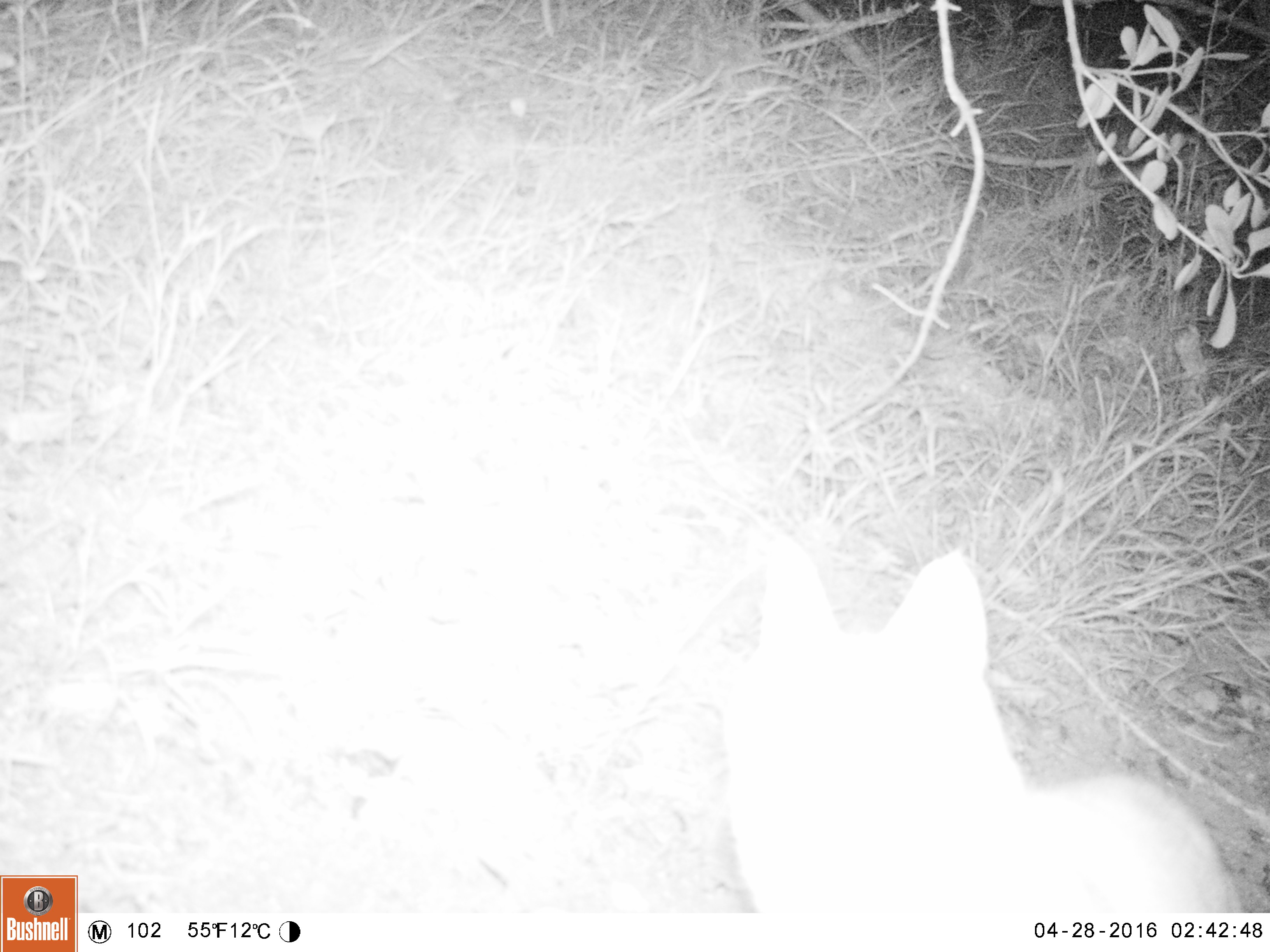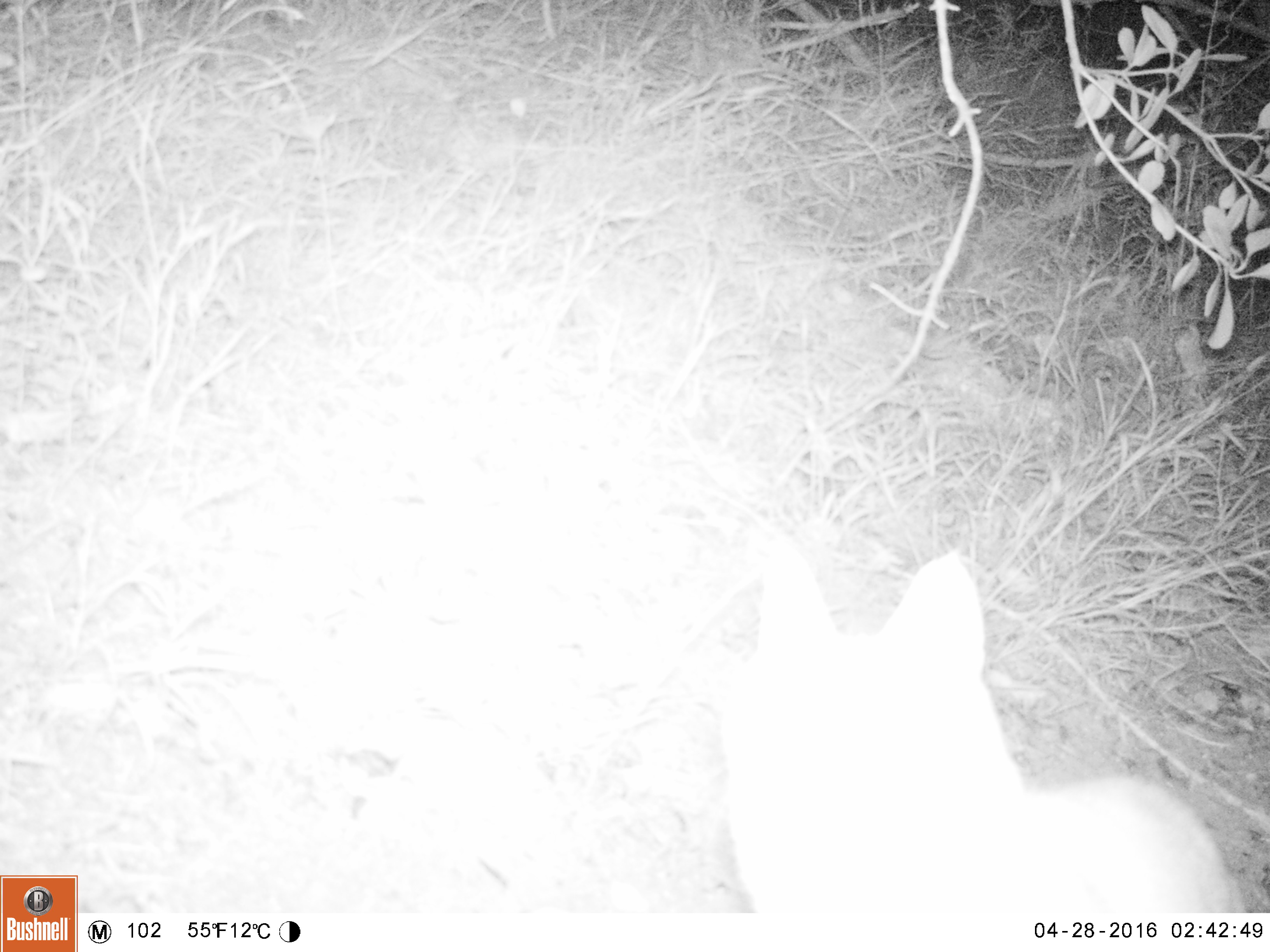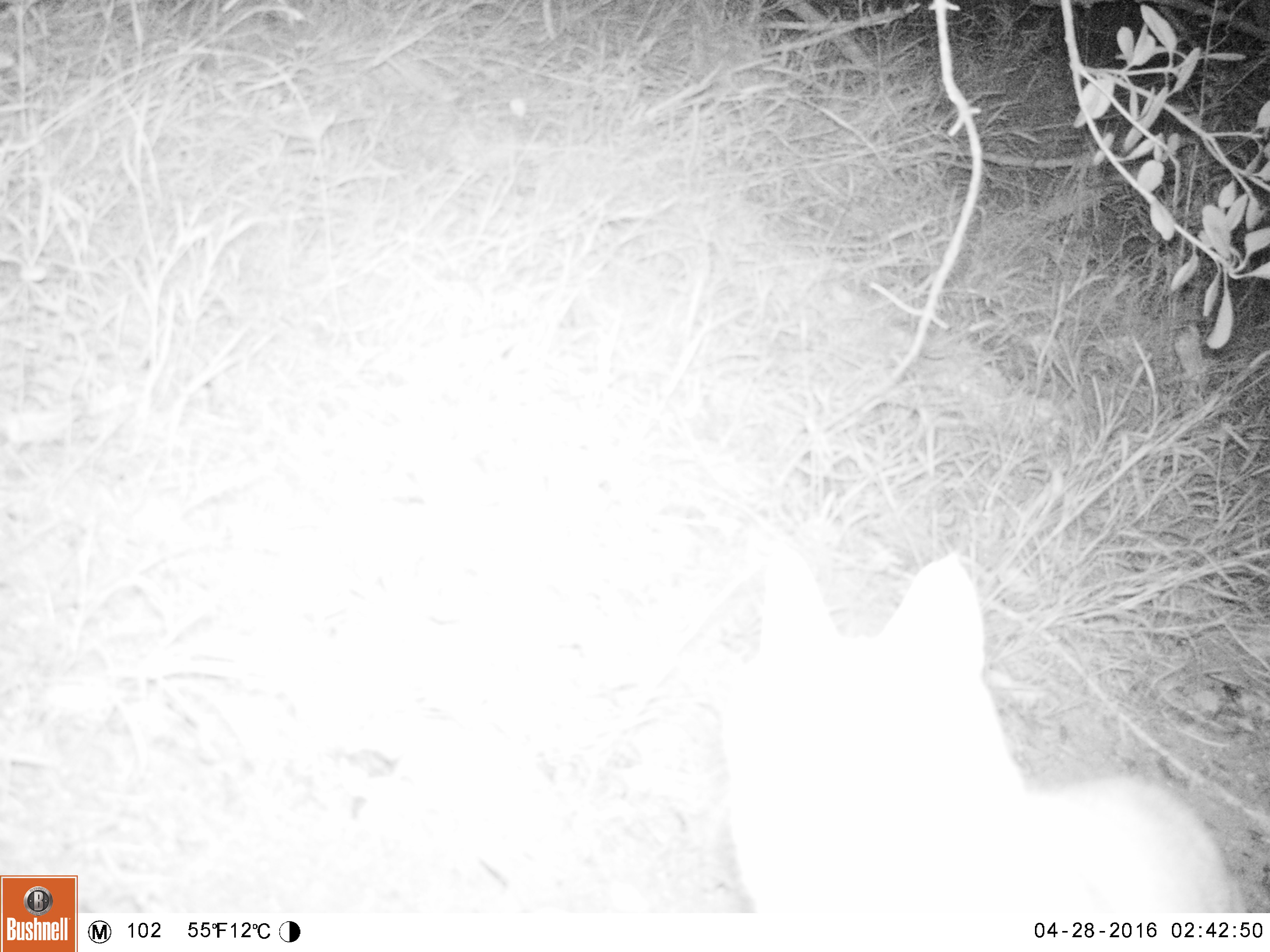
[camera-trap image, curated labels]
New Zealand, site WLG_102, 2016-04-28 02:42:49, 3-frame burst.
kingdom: Animalia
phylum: Chordata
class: Mammalia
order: Carnivora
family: Felidae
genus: Felis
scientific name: Felis catus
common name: domestic cat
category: cat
Cat (domestic cat) (Felis catus).